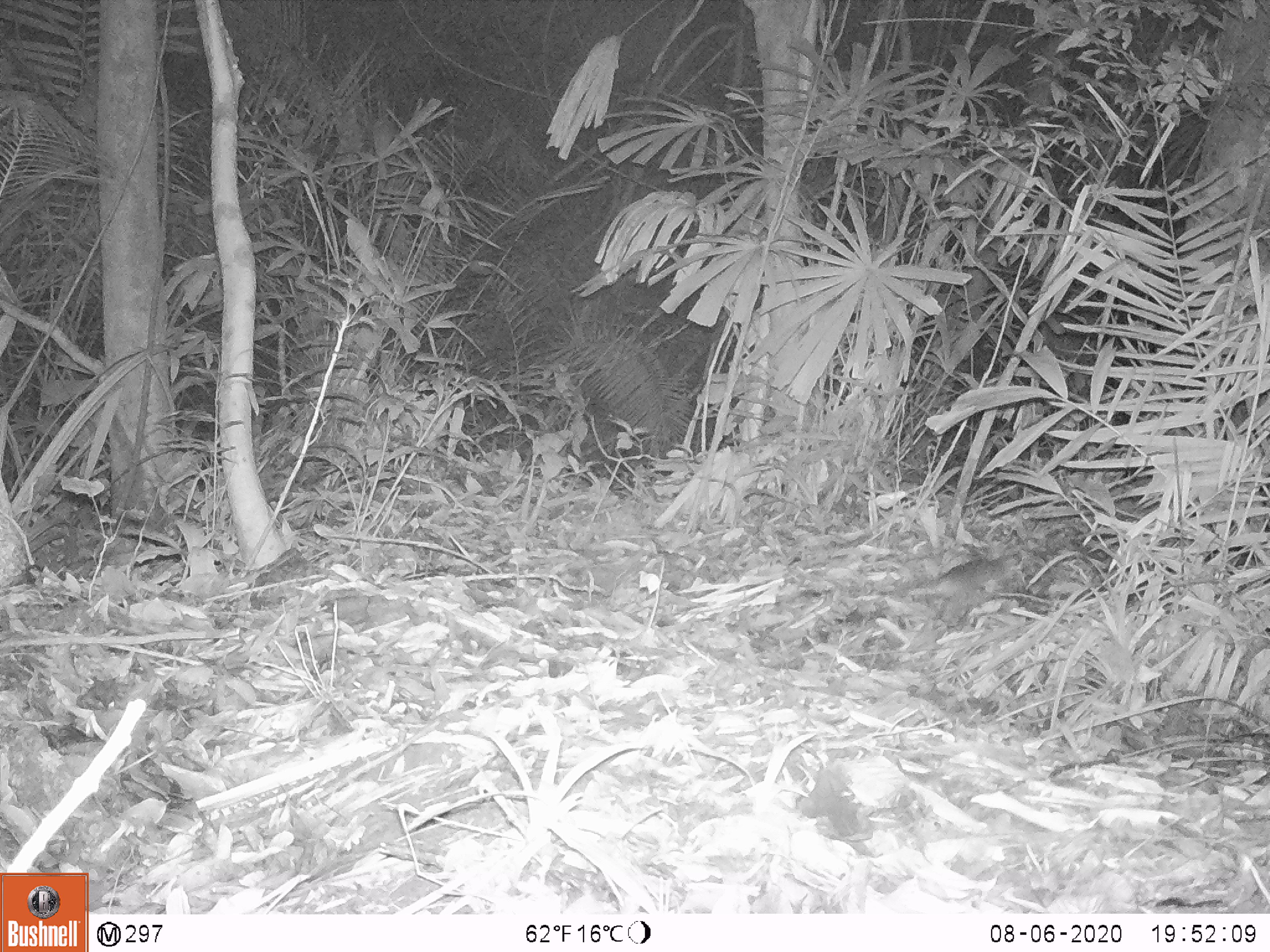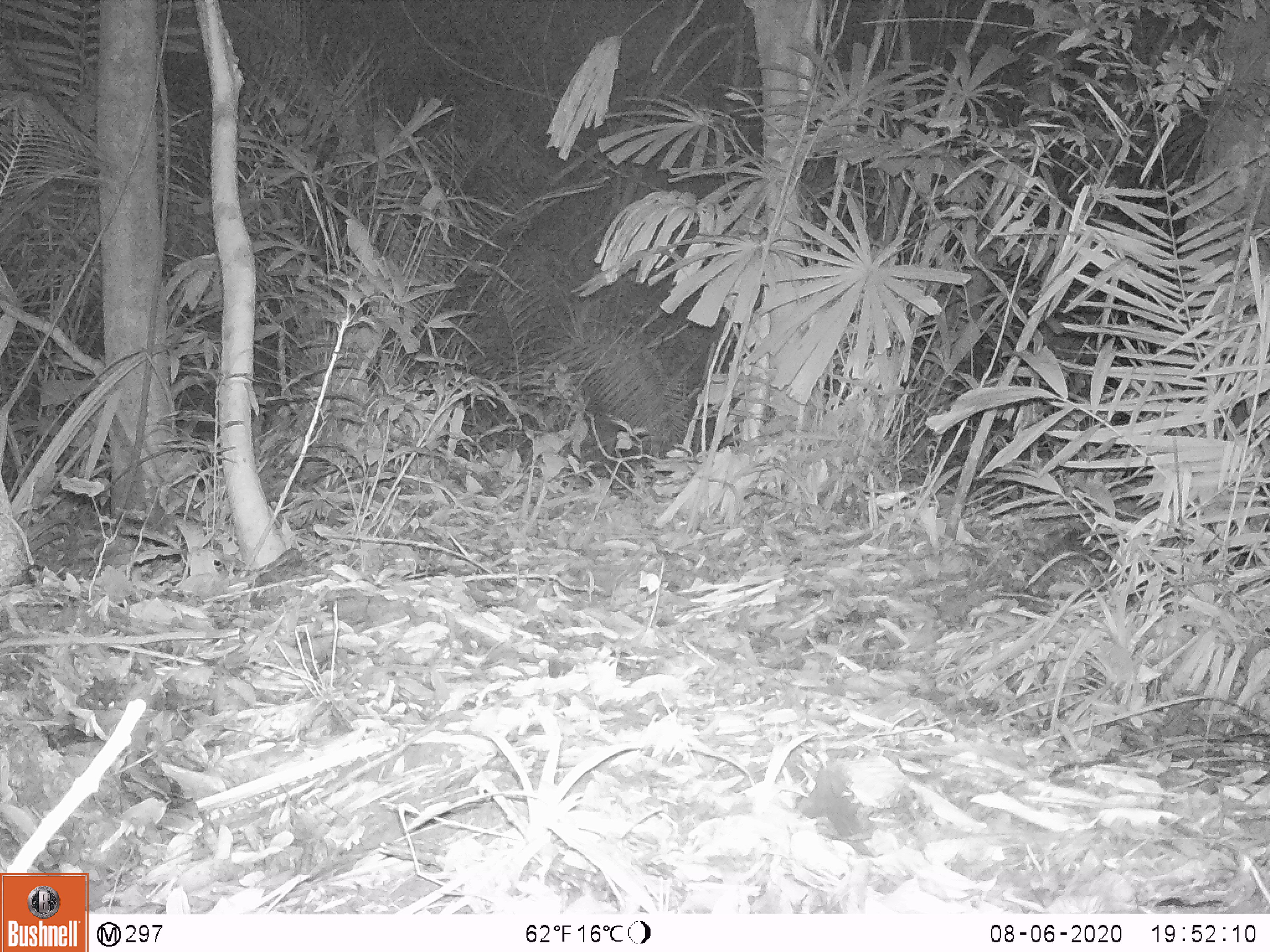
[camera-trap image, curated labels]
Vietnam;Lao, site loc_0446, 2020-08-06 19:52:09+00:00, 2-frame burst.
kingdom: Animalia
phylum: Chordata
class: Mammalia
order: Rodentia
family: Muridae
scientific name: Muridae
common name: old-world mice and rats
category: unidentified murid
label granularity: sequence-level